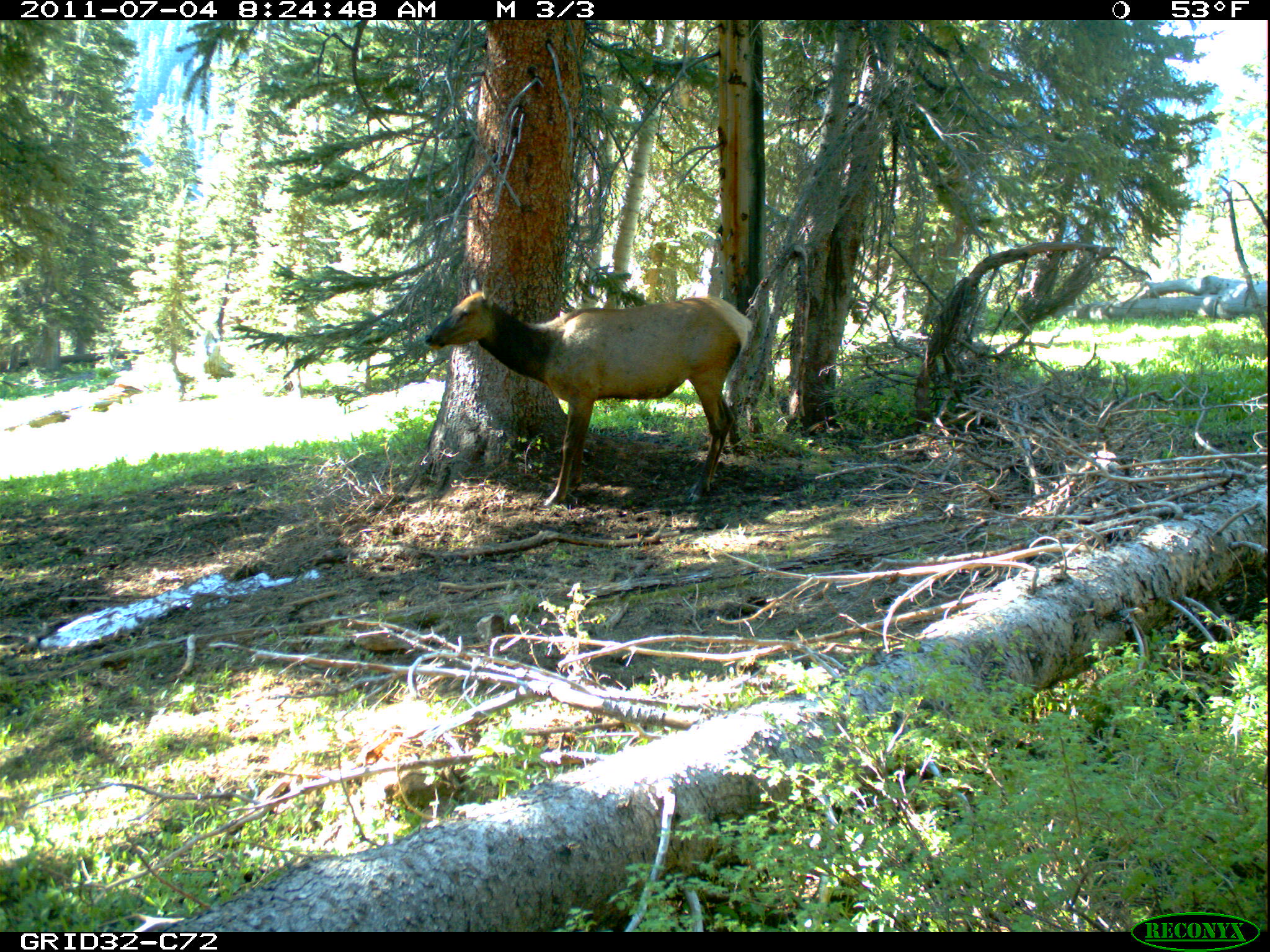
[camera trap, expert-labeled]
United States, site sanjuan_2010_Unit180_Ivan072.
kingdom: Animalia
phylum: Chordata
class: Mammalia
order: Artiodactyla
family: Cervidae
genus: Cervus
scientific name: Cervus elaphus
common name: red deer